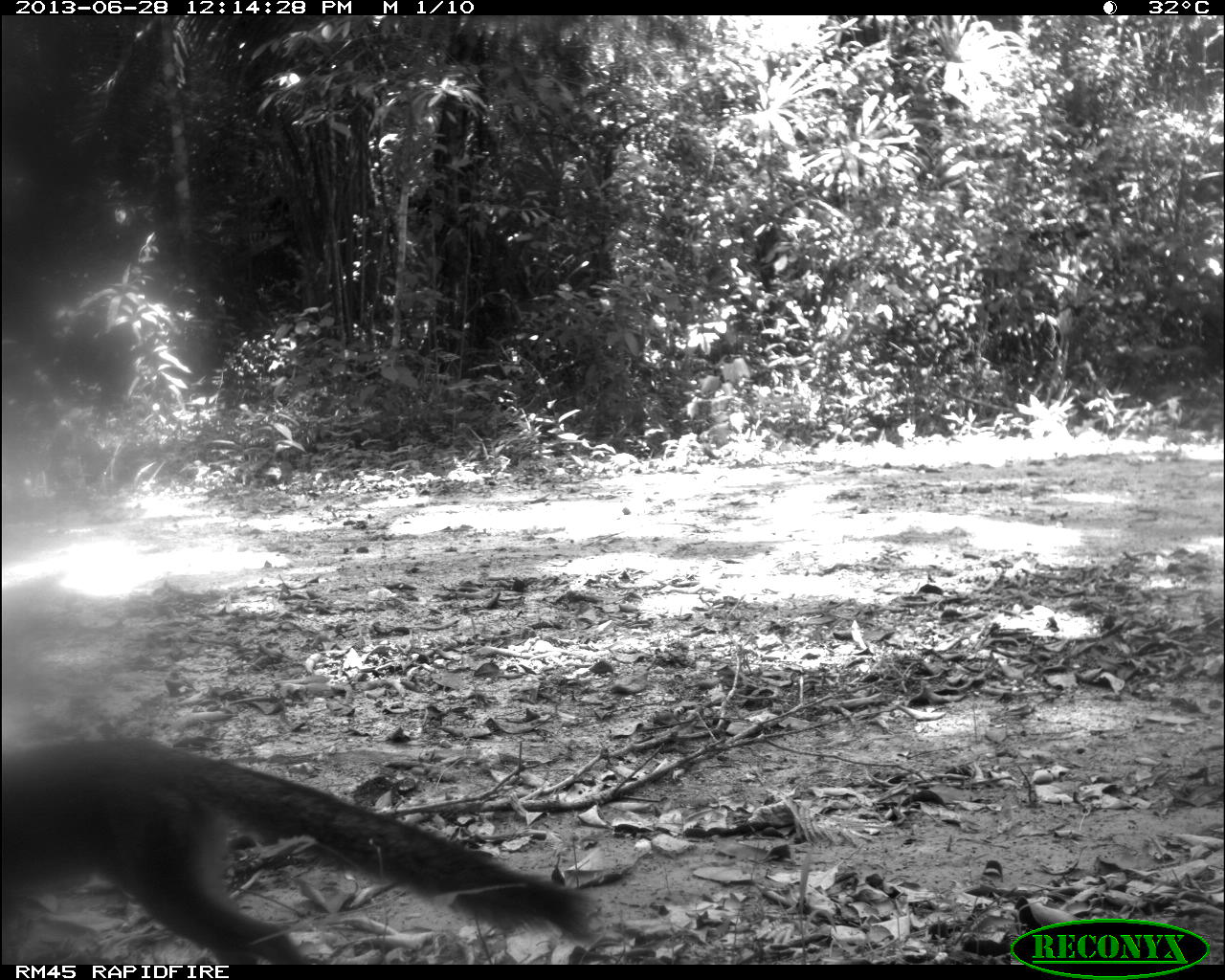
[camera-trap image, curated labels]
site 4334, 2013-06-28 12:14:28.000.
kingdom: Animalia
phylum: Chordata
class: Mammalia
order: Carnivora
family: Canidae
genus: Urocyon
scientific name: Urocyon cinereoargenteus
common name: gray fox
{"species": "Urocyon cinereoargenteus (gray fox)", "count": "1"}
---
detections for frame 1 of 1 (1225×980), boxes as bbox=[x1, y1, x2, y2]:
urocyon cinereoargenteus: bbox=[0, 730, 599, 965]